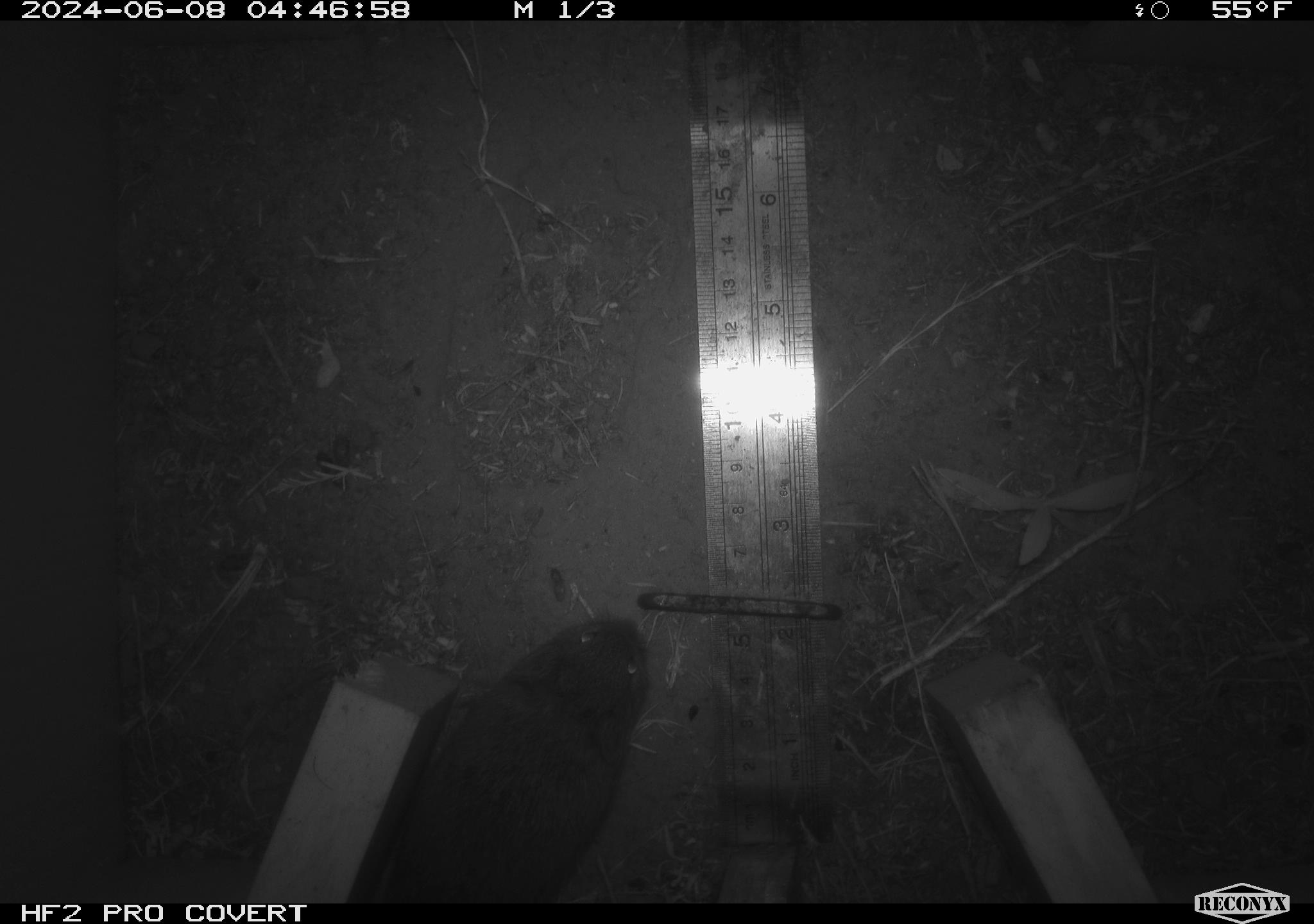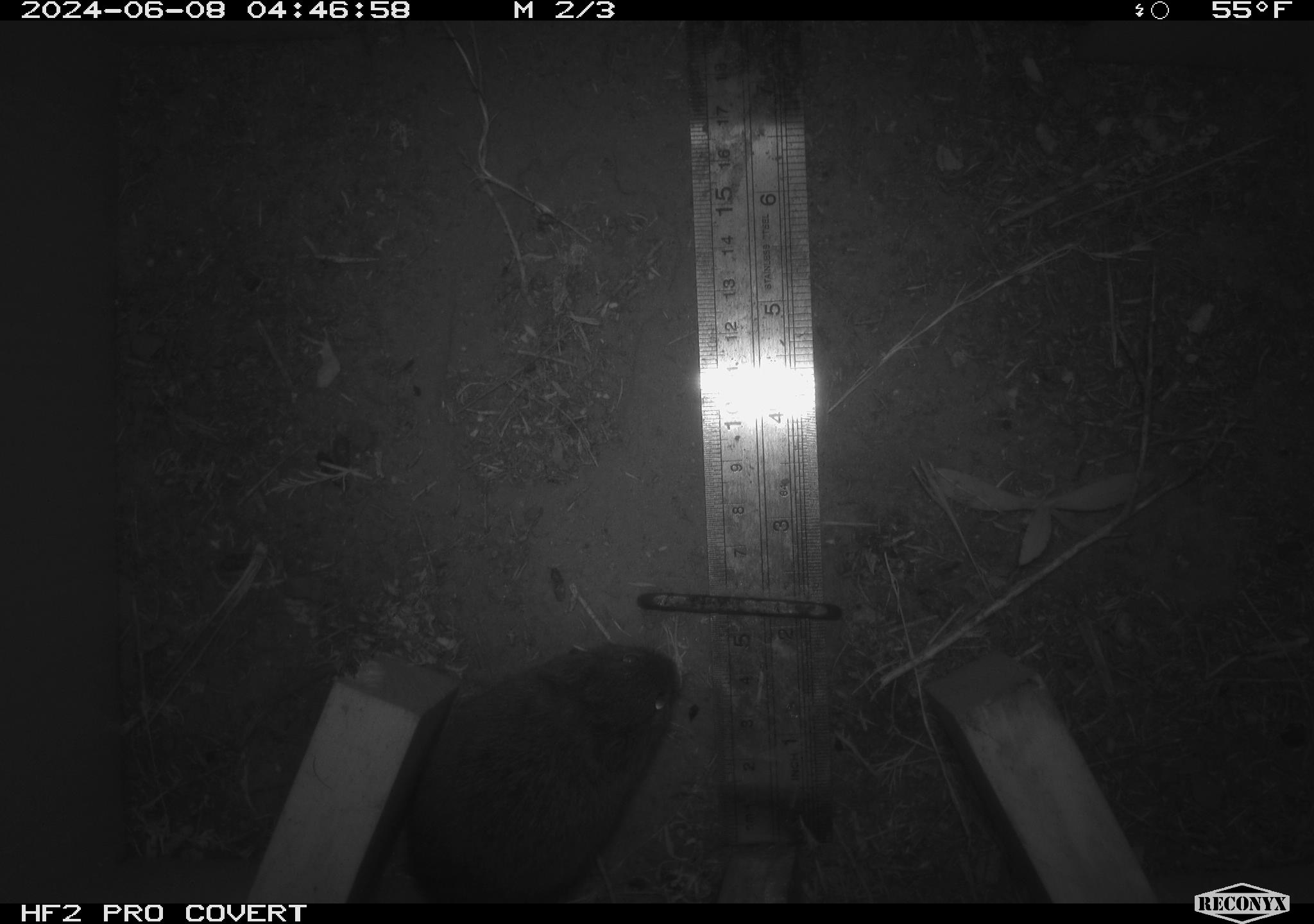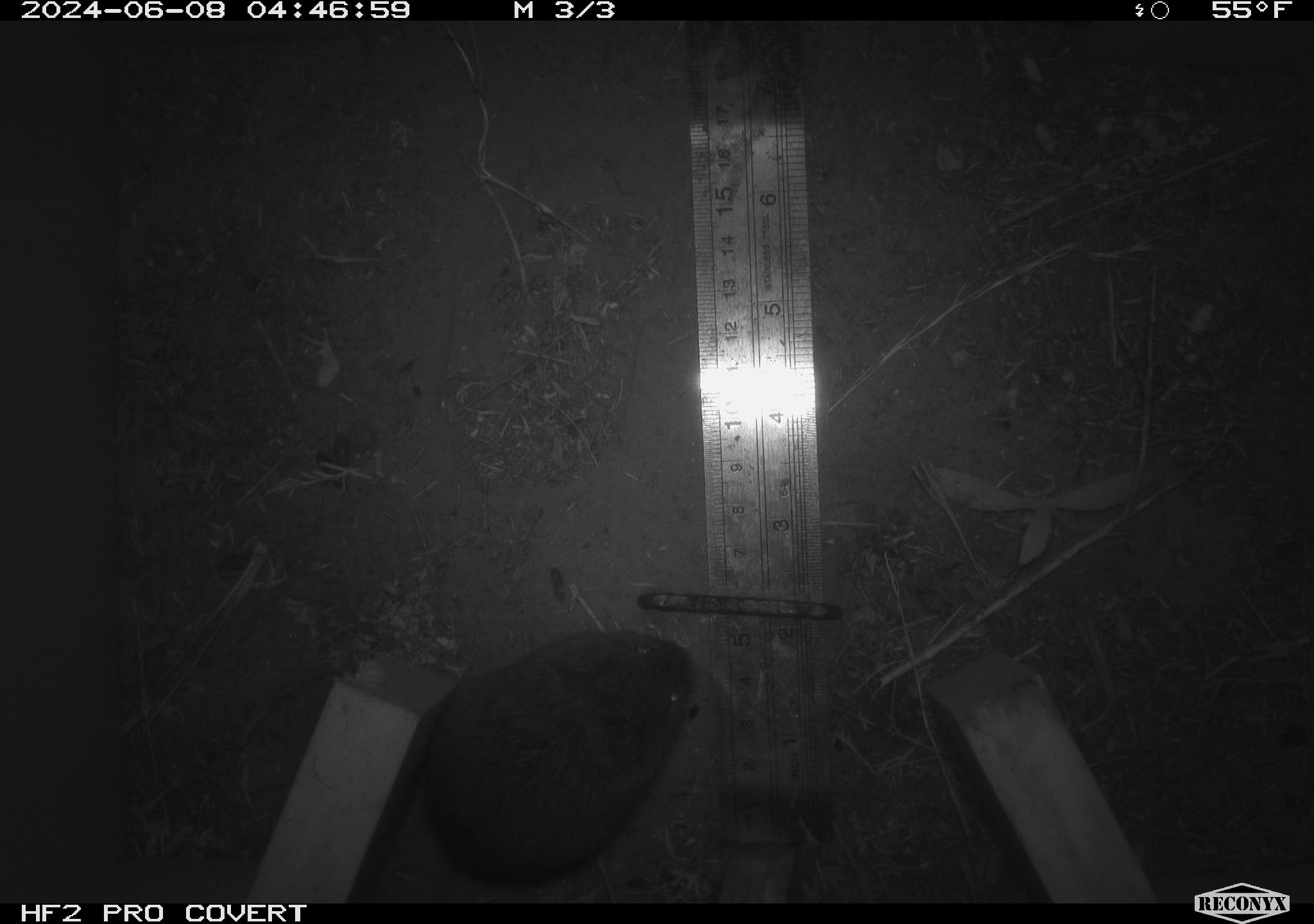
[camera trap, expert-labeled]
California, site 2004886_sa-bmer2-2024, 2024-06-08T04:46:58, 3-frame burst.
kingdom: Animalia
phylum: Chordata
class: Mammalia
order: Rodentia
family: Cricetidae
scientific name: Cricetidae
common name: hamsters, voles, lemmings, and allies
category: cricetidae family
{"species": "cricetidae family (hamsters, voles, lemmings, and allies) (Cricetidae)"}